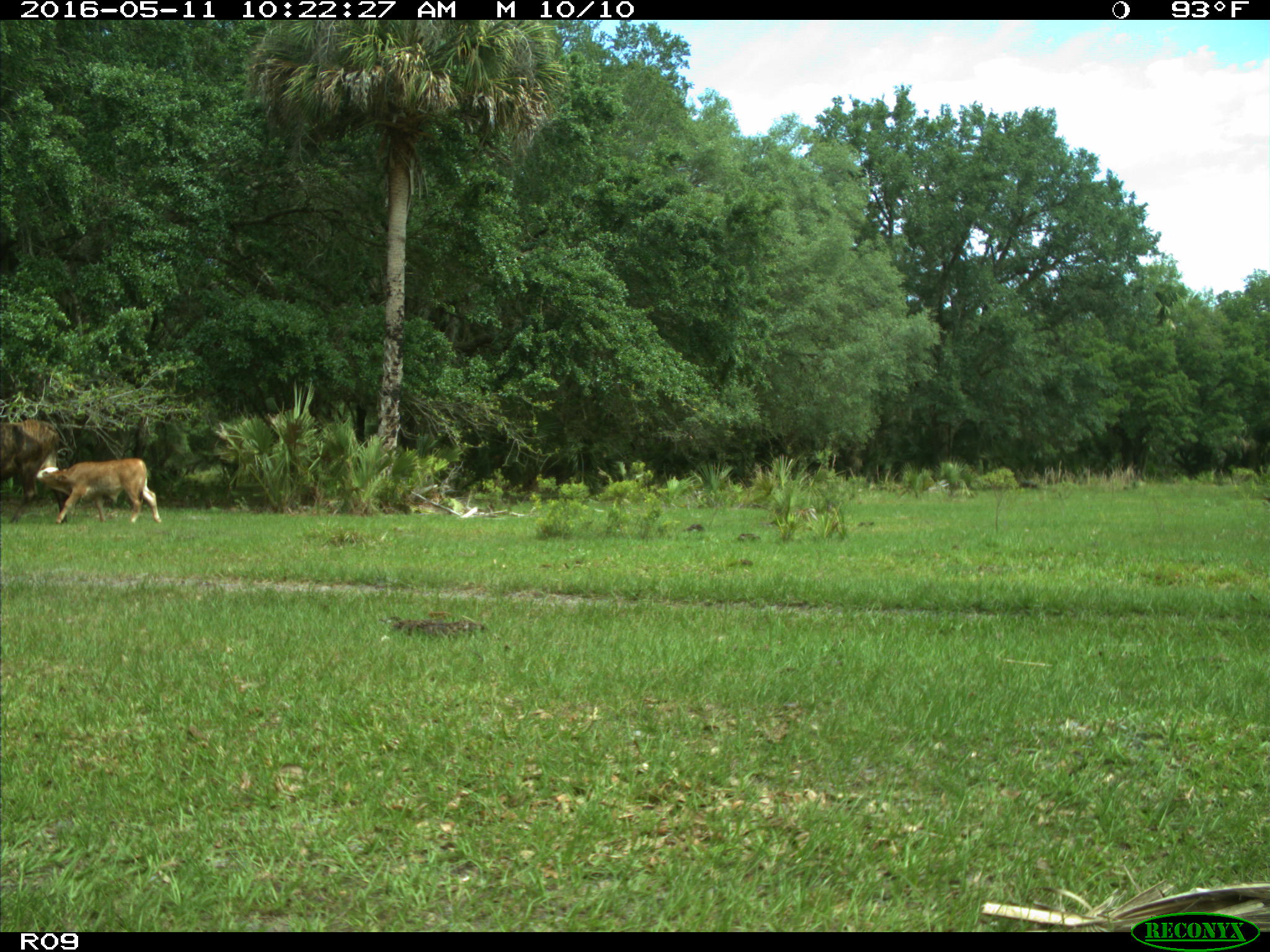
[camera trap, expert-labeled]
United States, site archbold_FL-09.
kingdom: Animalia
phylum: Chordata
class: Mammalia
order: Artiodactyla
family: Bovidae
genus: Bos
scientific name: Bos taurus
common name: domestic cow